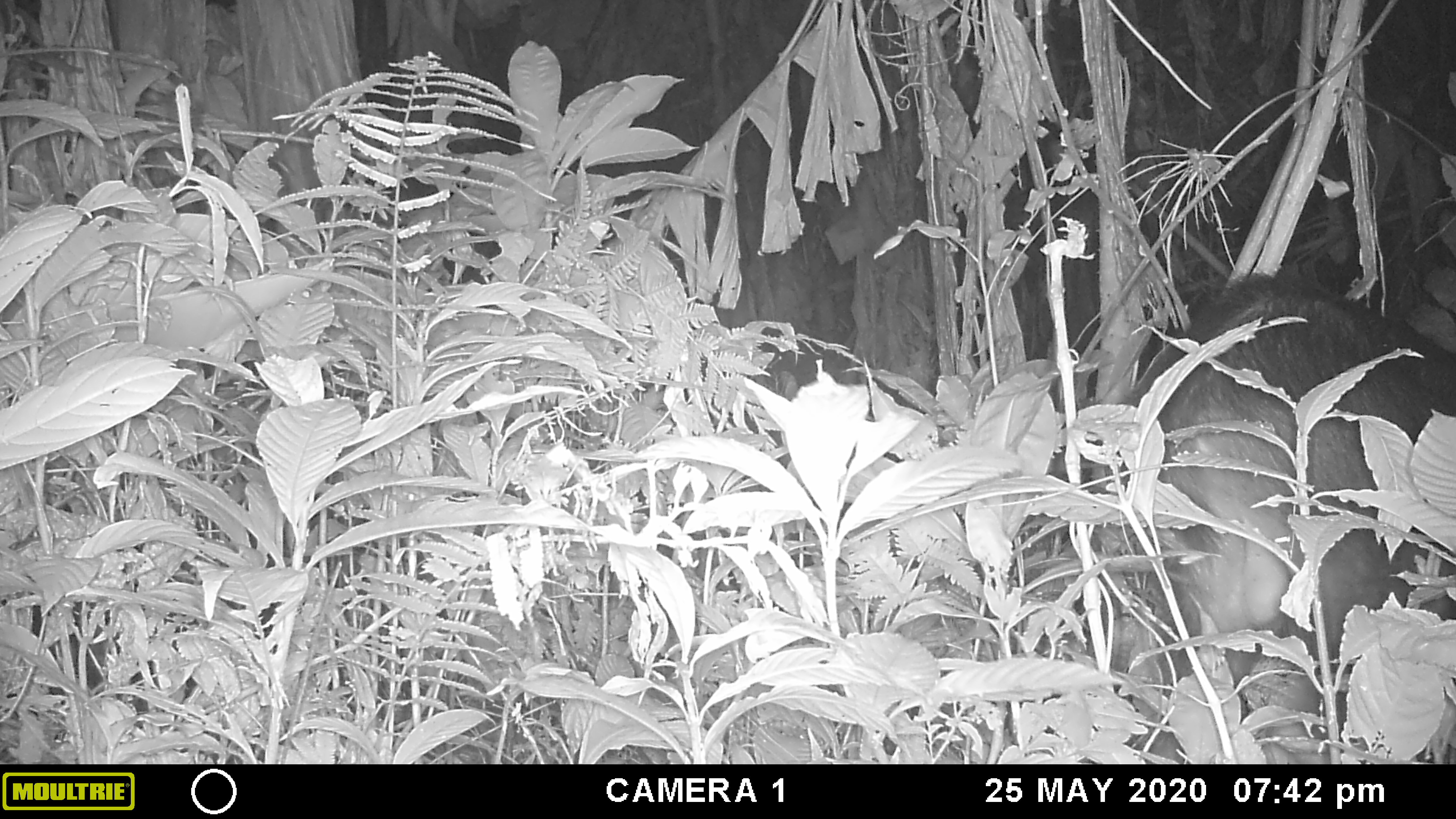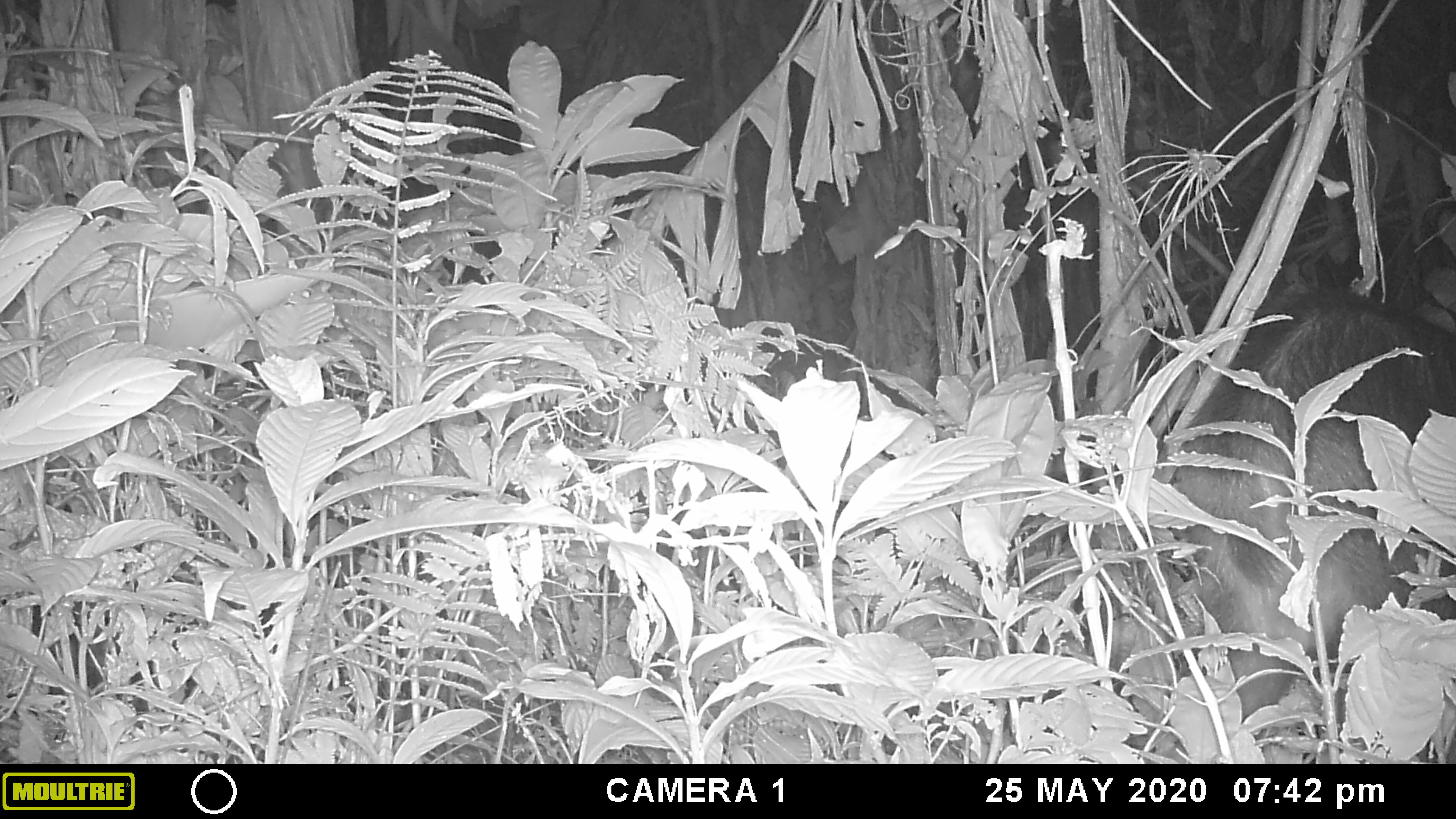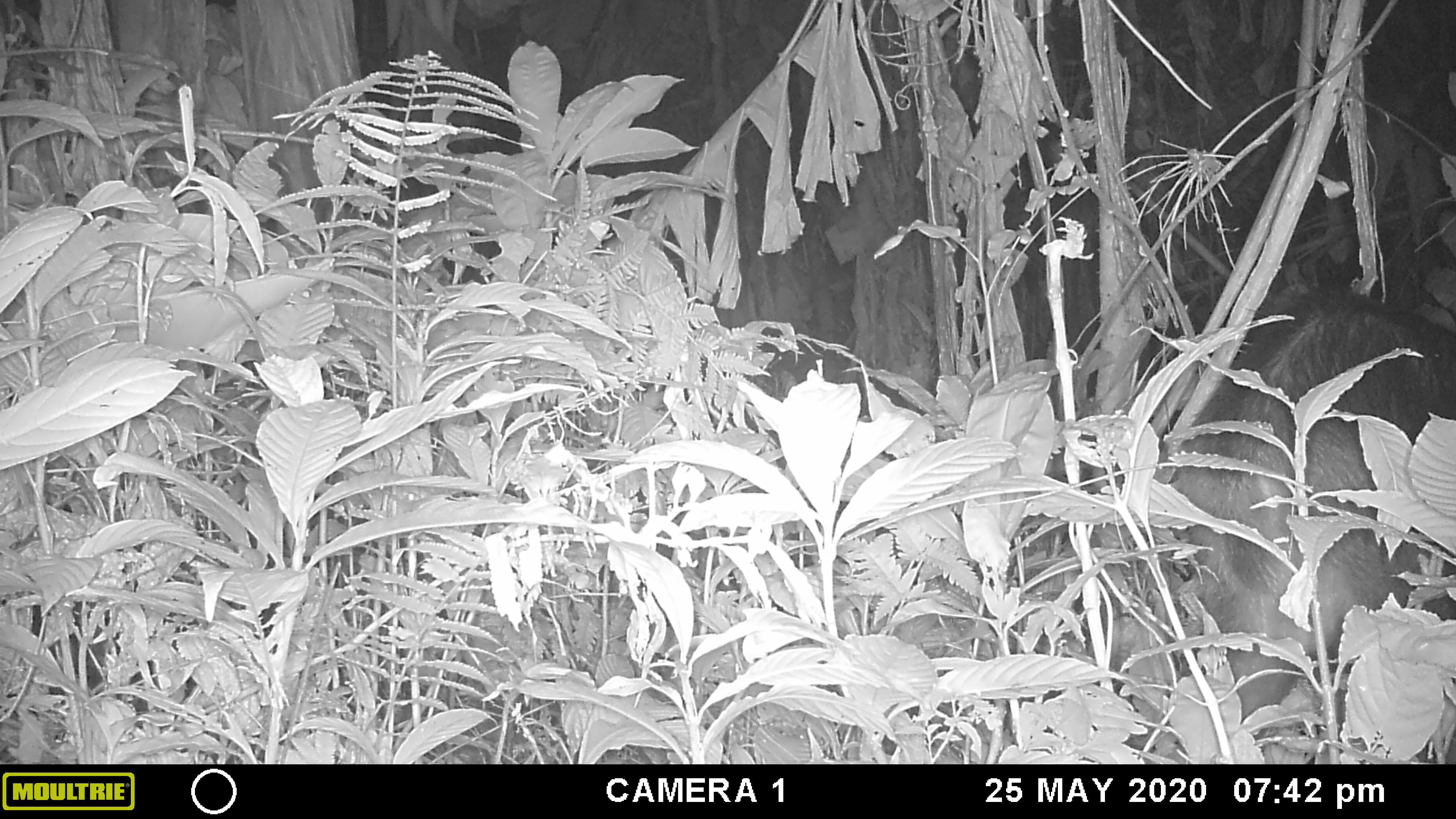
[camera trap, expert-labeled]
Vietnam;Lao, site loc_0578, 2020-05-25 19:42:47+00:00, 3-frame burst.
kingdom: Animalia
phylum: Chordata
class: Mammalia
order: Artiodactyla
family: Bovidae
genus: Capricornis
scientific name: Capricornis sumatraensis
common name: chinese serow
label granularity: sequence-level